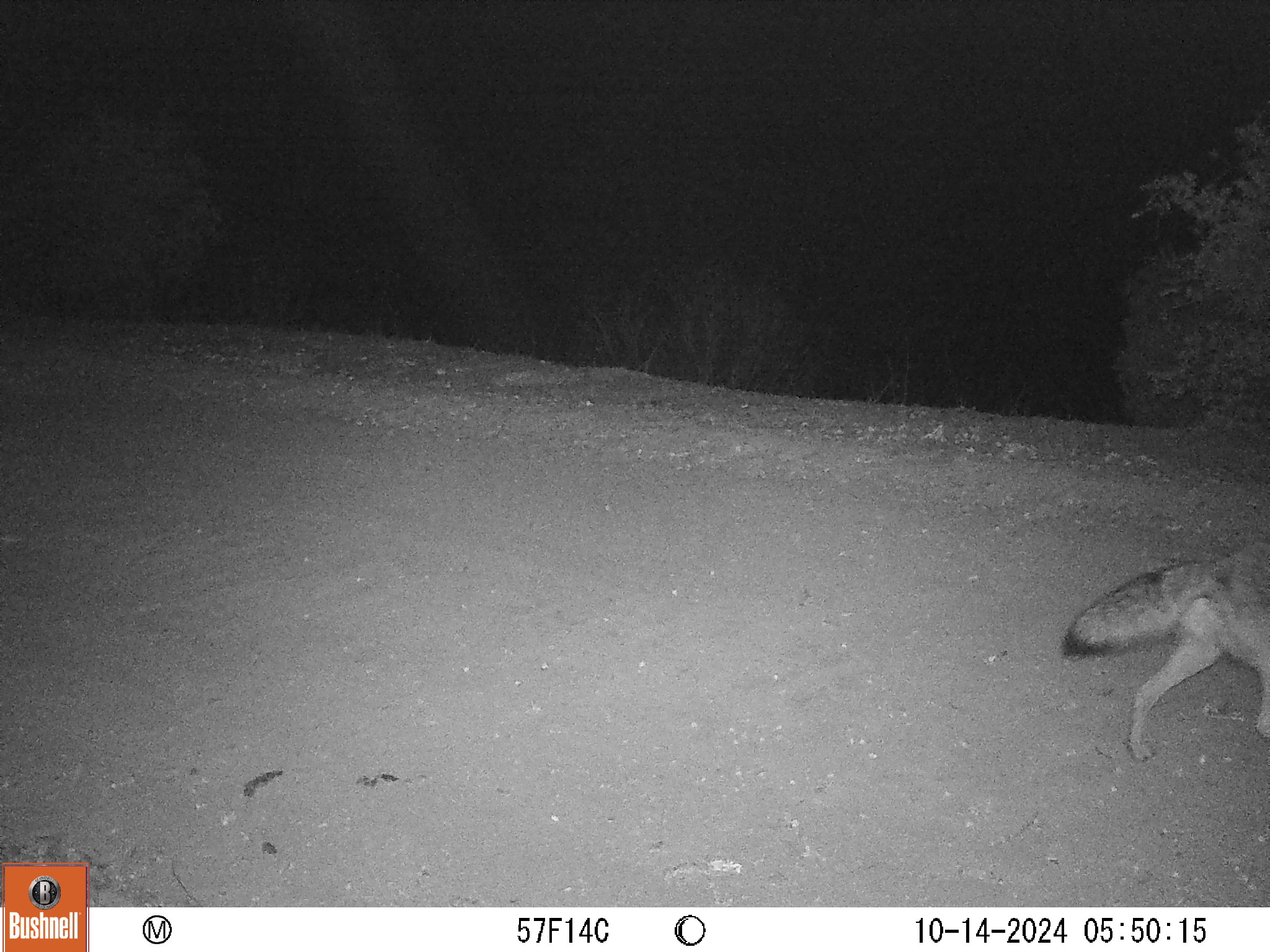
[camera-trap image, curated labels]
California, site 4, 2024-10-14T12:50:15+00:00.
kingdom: Animalia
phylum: Chordata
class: Mammalia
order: Carnivora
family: Canidae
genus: Canis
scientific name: Canis latrans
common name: coyote